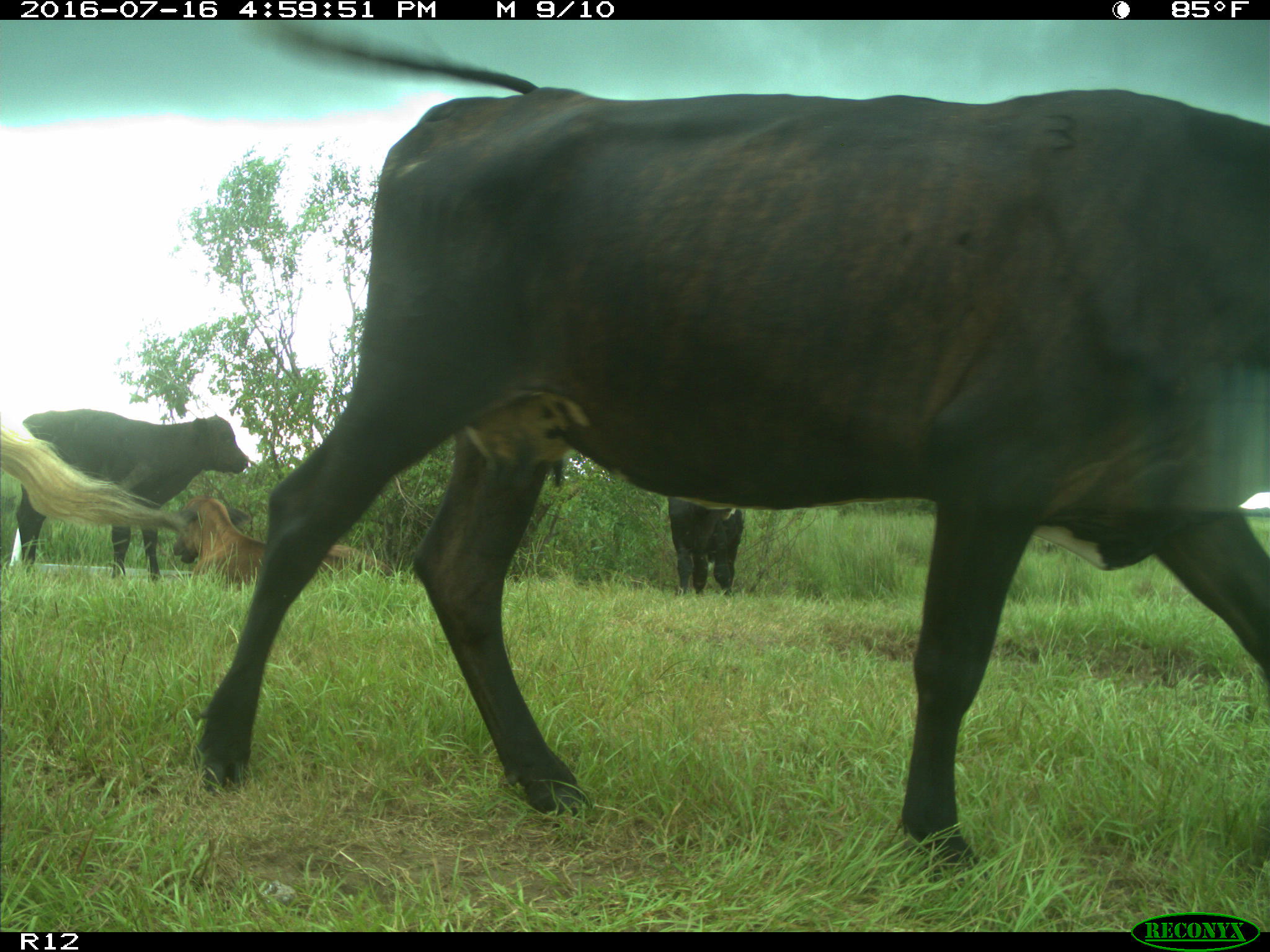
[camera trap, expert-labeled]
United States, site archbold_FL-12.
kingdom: Animalia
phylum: Chordata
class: Mammalia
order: Artiodactyla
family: Bovidae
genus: Bos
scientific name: Bos taurus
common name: domestic cow